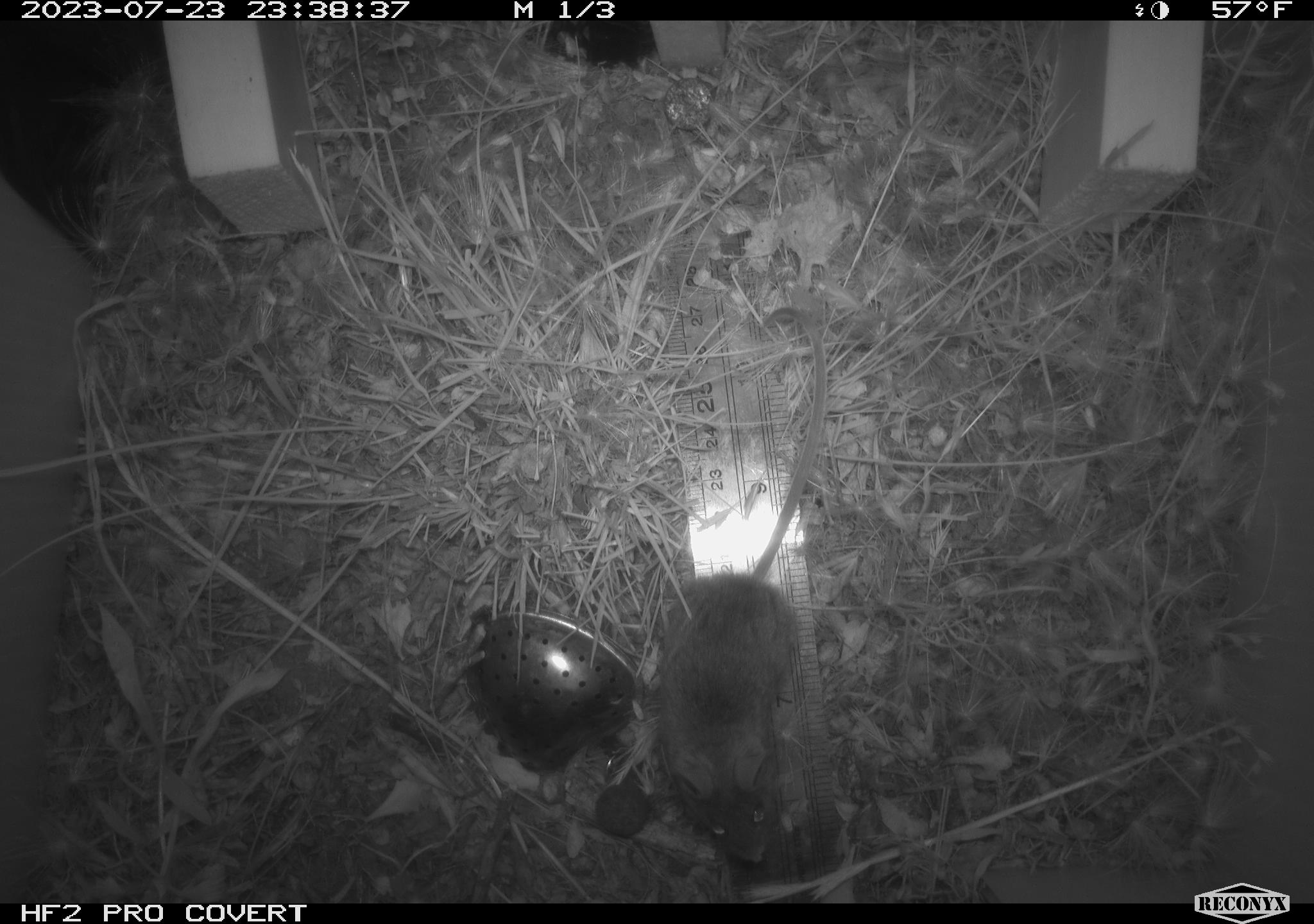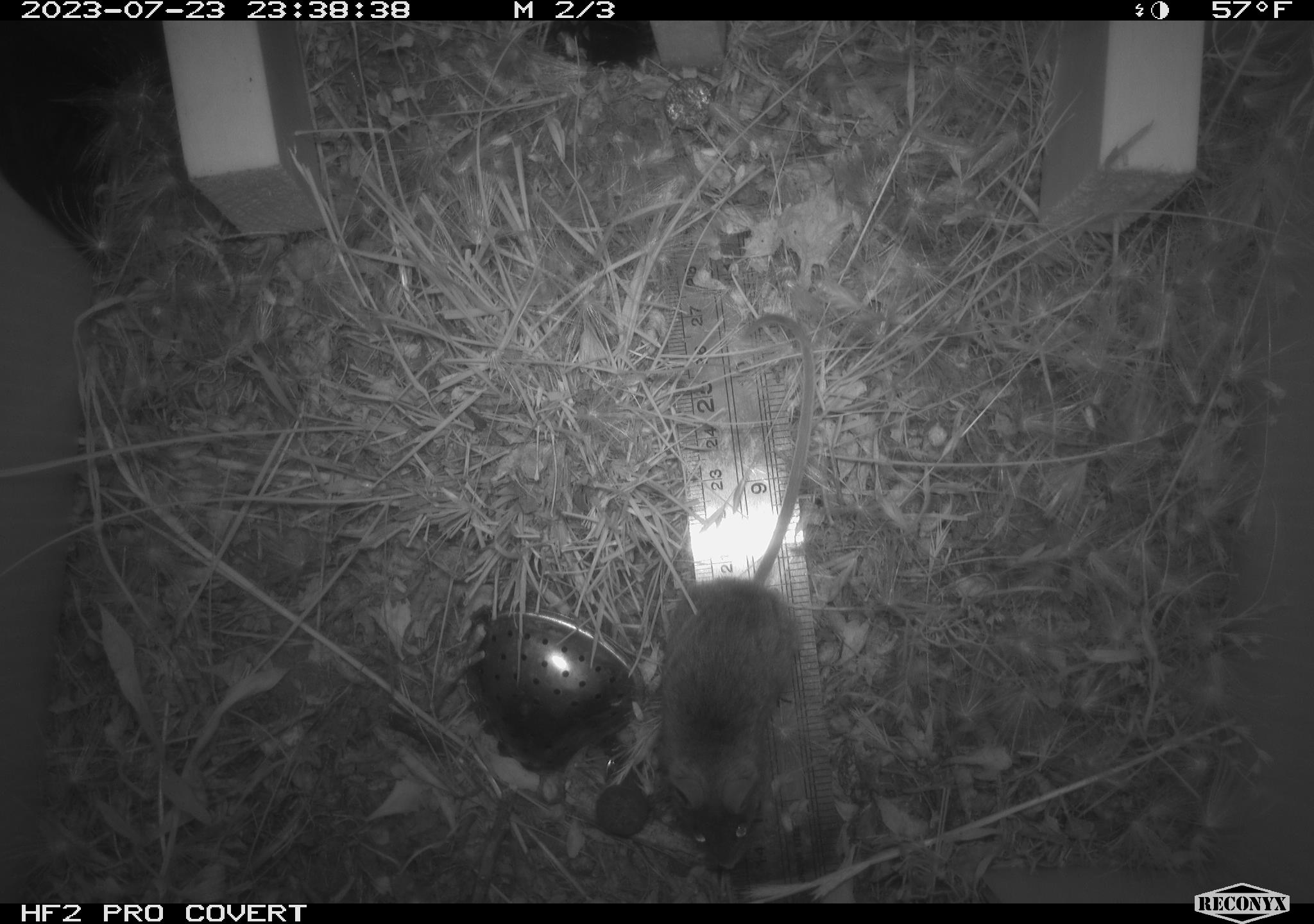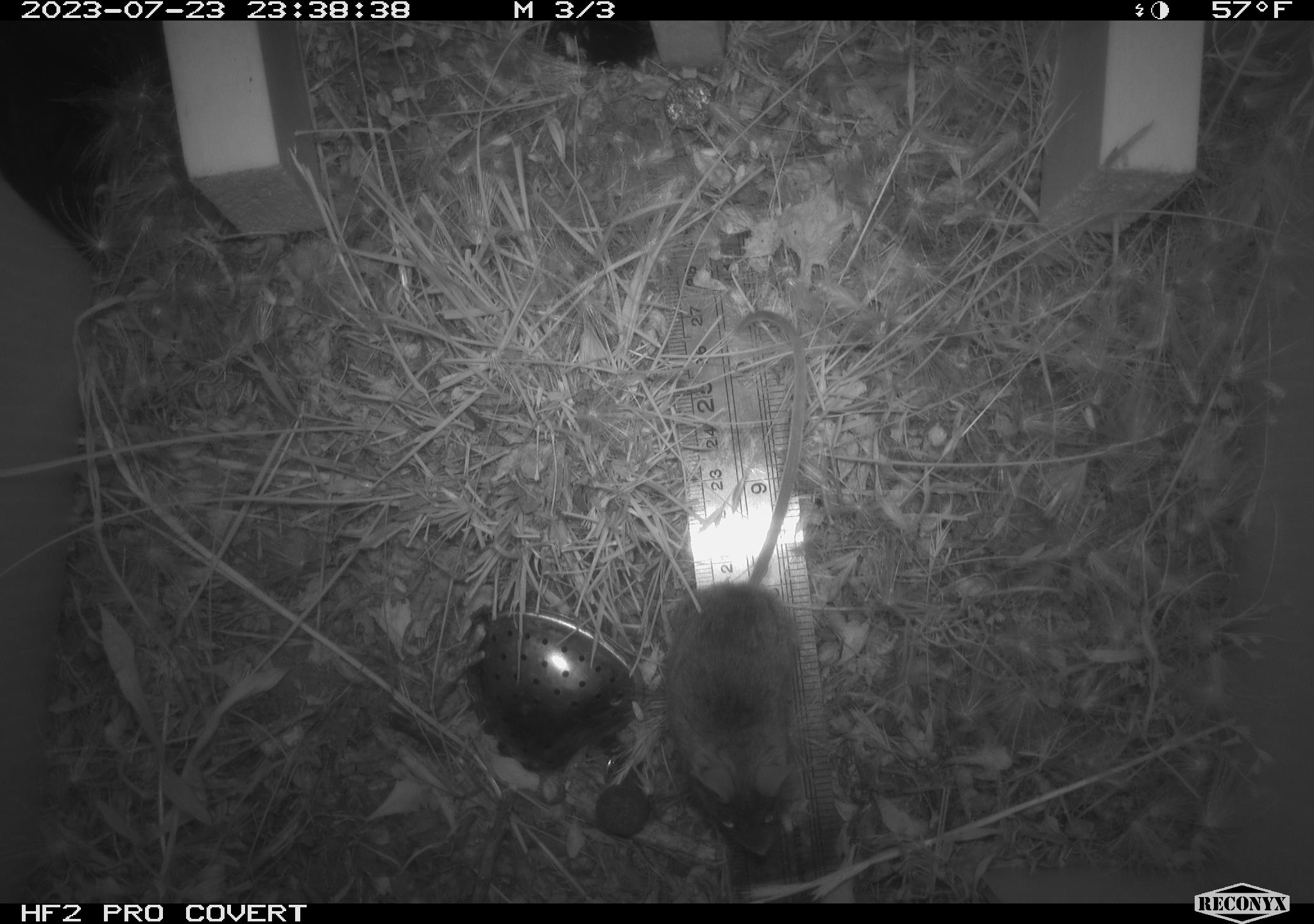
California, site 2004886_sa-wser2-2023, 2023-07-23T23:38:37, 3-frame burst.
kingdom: Animalia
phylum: Chordata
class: Mammalia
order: Rodentia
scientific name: Rodentia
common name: mouse species